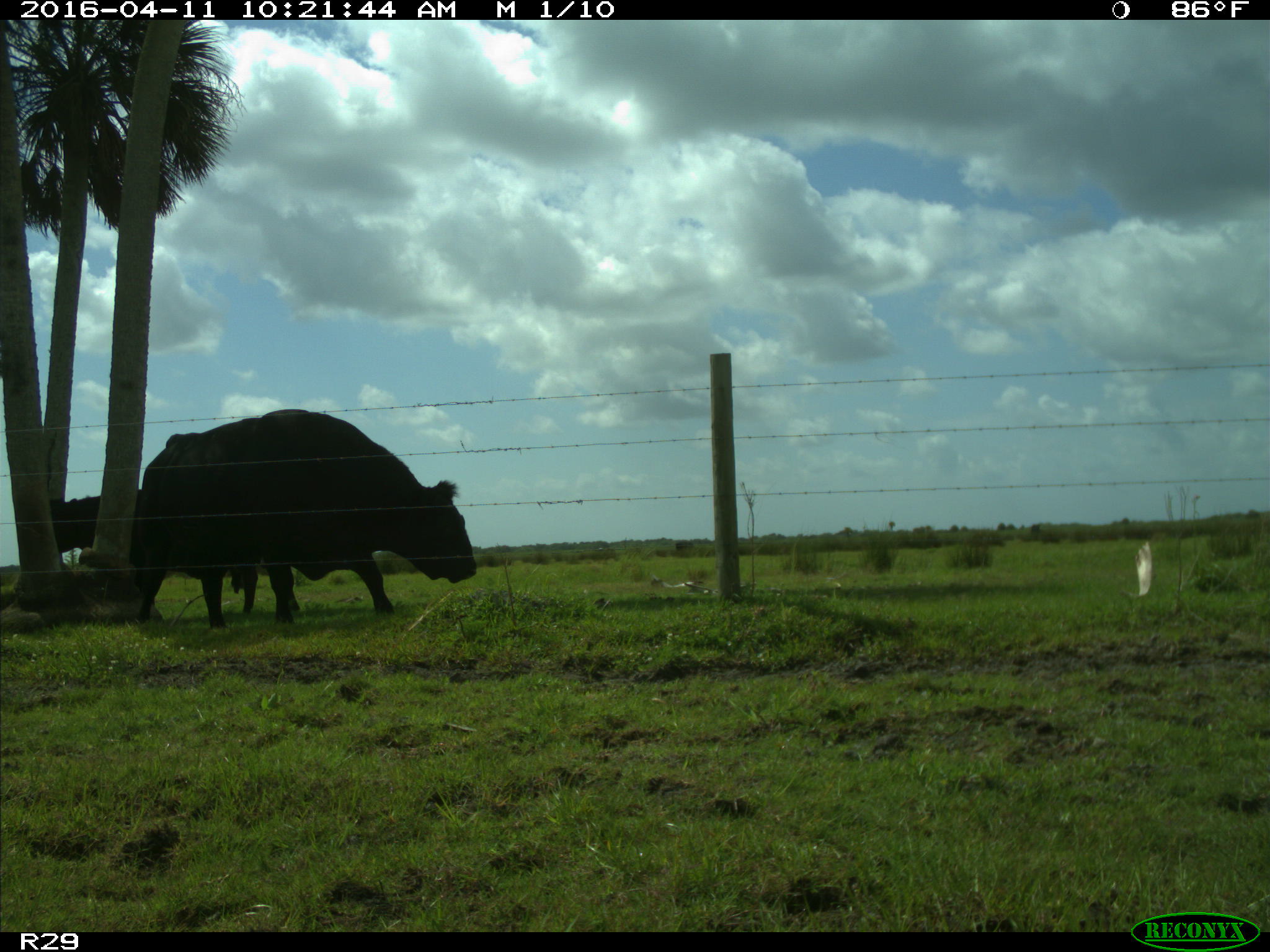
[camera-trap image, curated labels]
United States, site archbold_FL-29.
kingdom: Animalia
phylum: Chordata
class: Mammalia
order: Artiodactyla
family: Bovidae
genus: Bos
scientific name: Bos taurus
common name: domestic cow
Bos taurus (domestic cow).